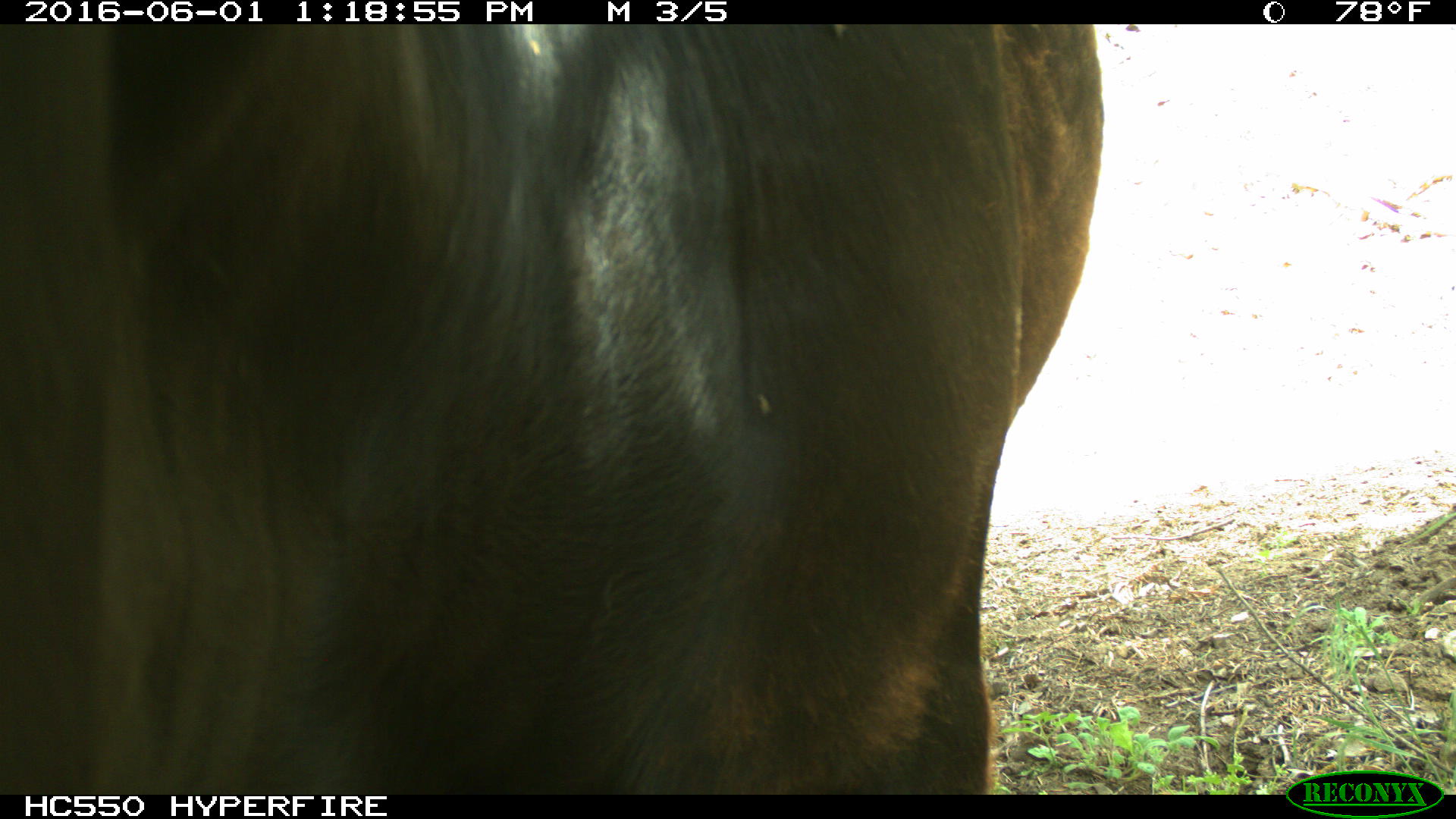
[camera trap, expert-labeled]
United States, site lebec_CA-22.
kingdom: Animalia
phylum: Chordata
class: Mammalia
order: Artiodactyla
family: Bovidae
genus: Bos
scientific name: Bos taurus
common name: domestic cow